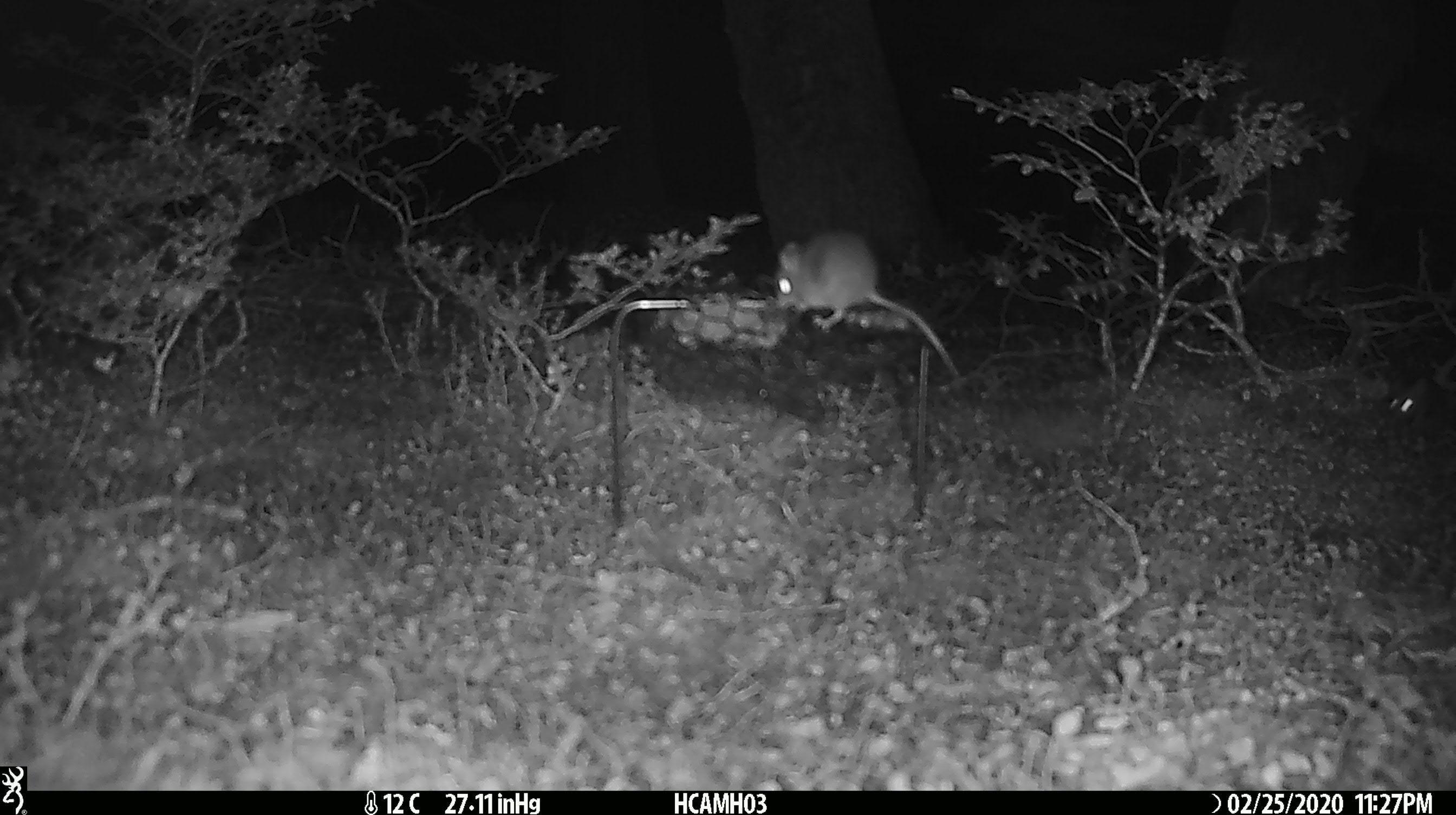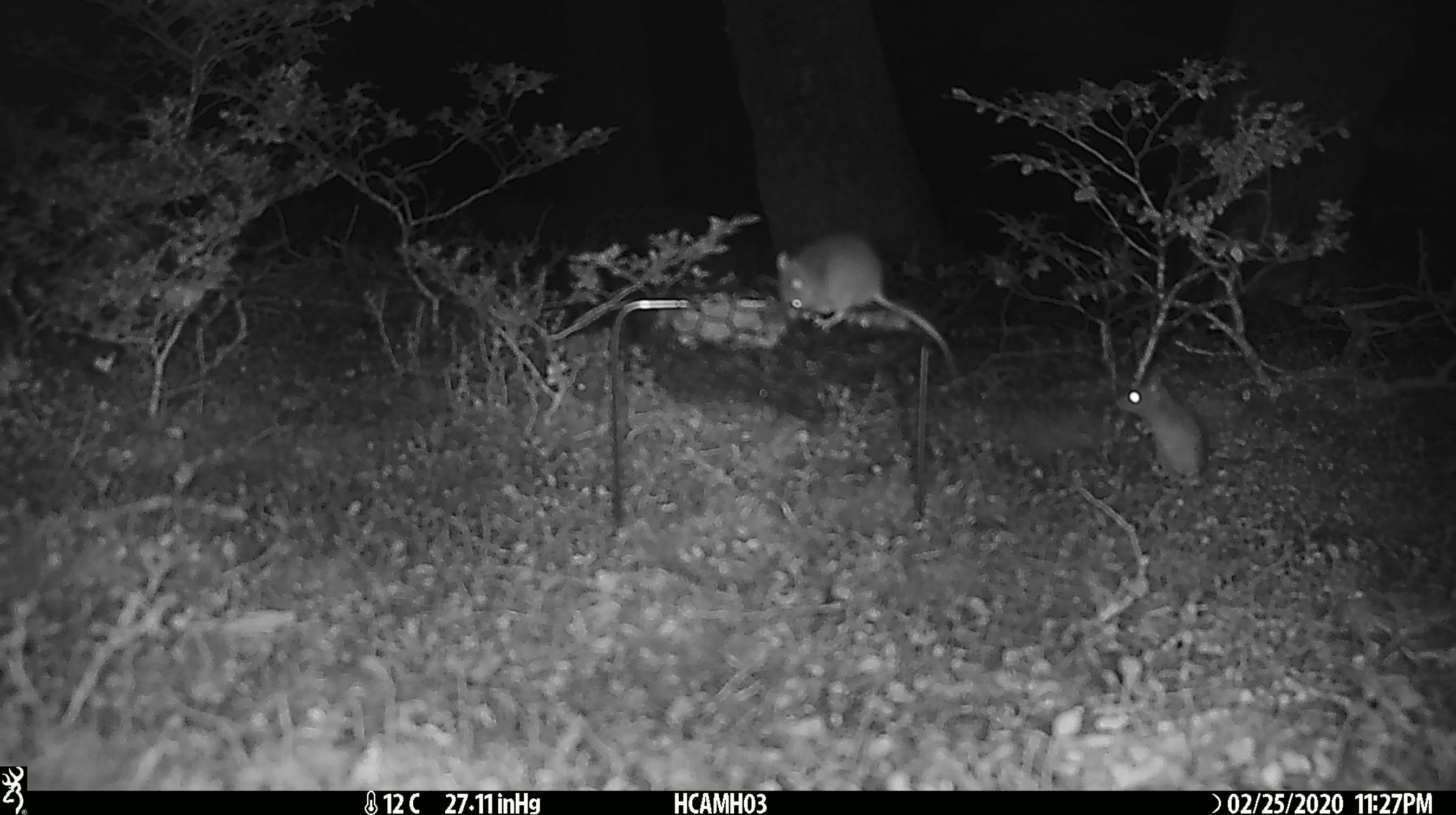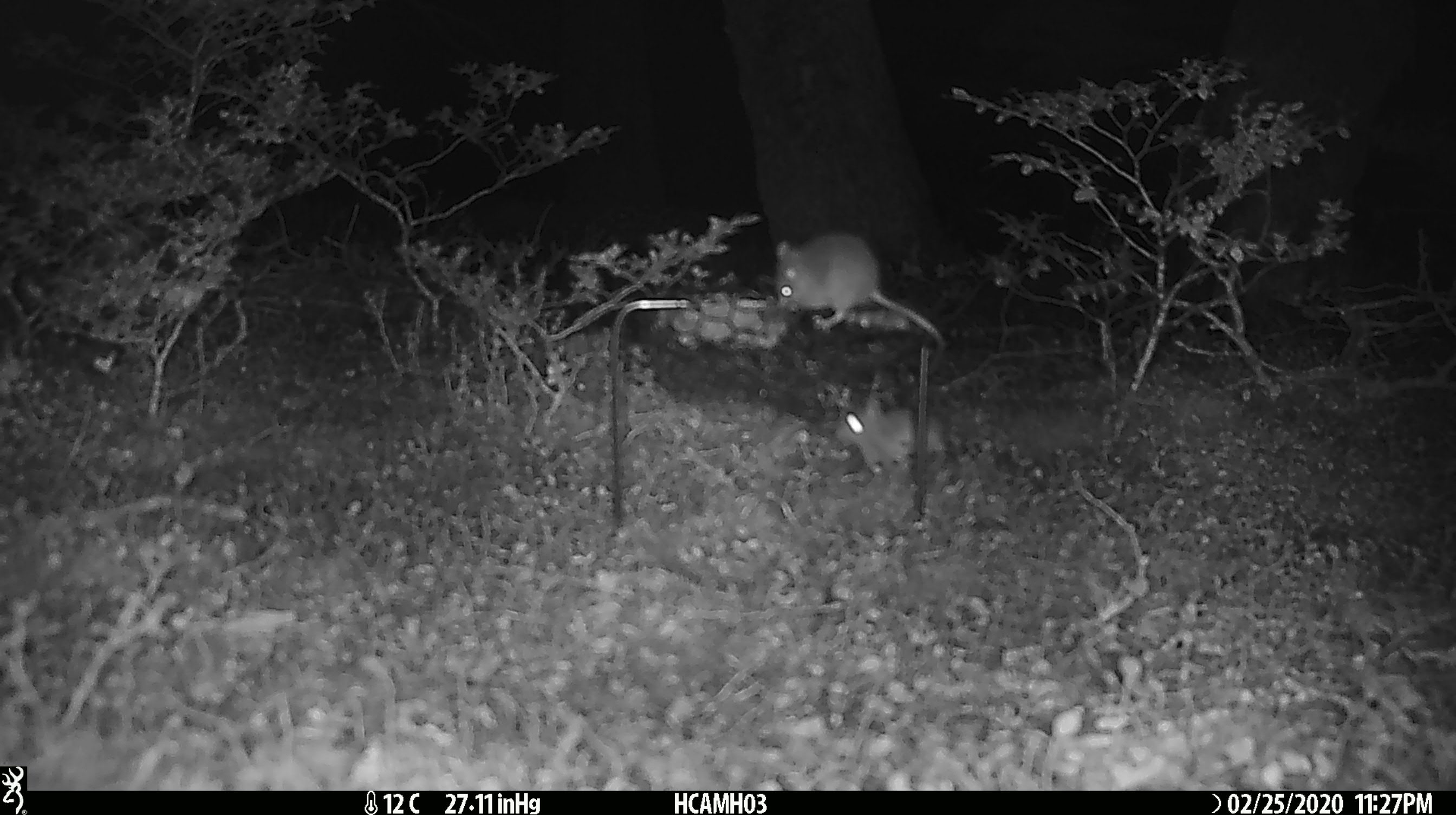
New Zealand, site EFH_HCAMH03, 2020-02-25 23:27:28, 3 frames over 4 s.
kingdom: Animalia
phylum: Chordata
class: Mammalia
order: Rodentia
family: Muridae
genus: Mus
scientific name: Mus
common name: mouse